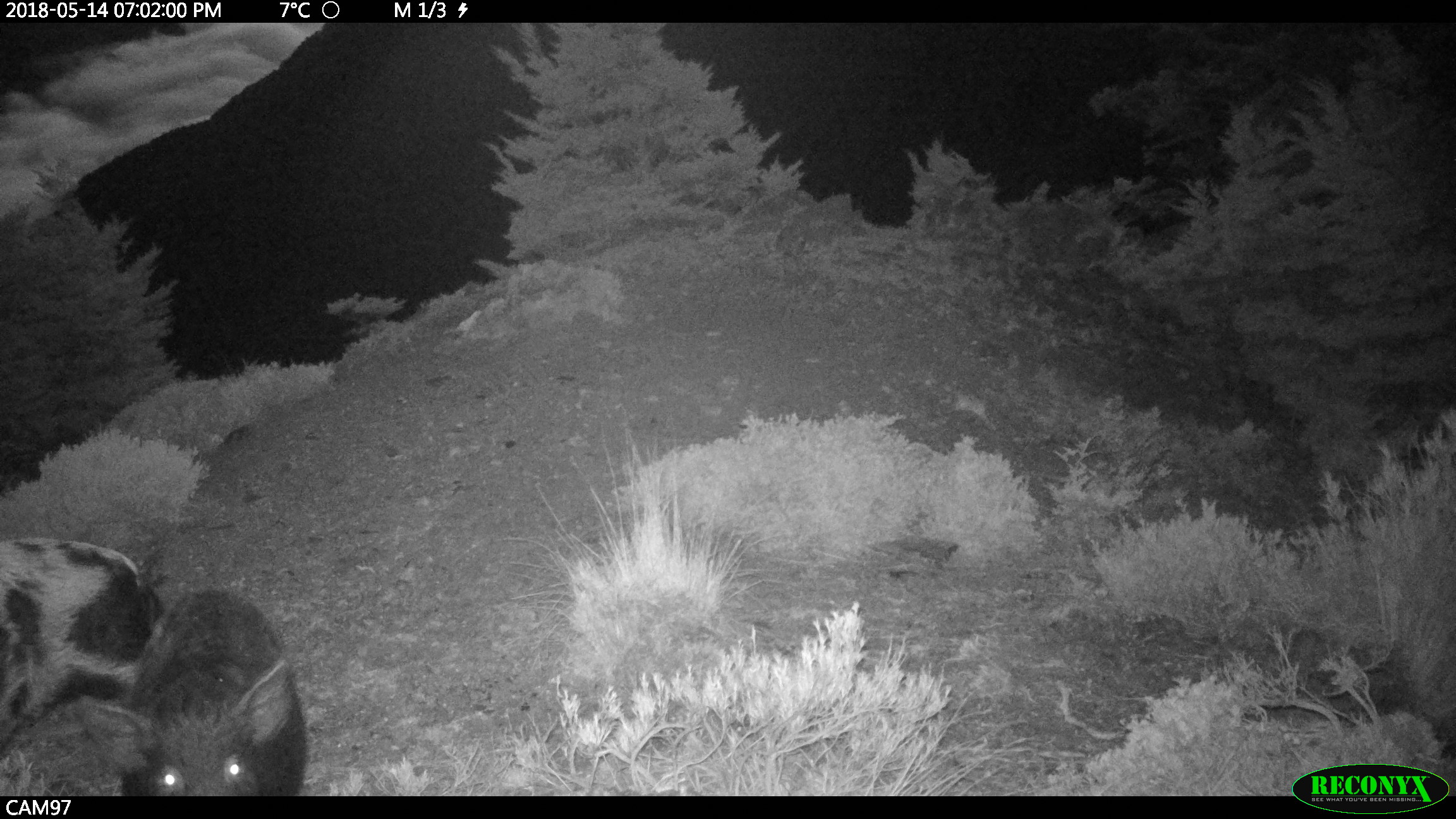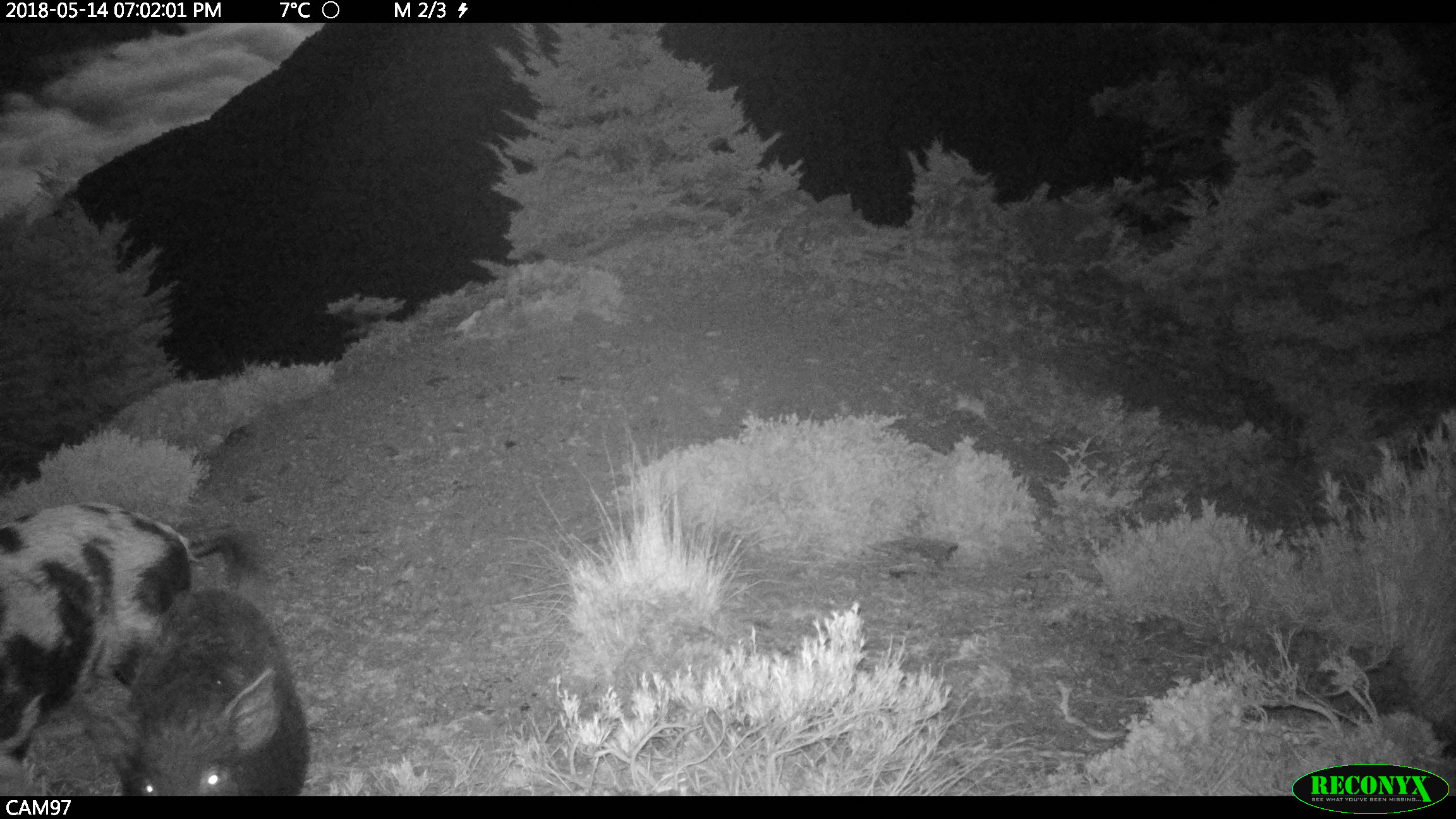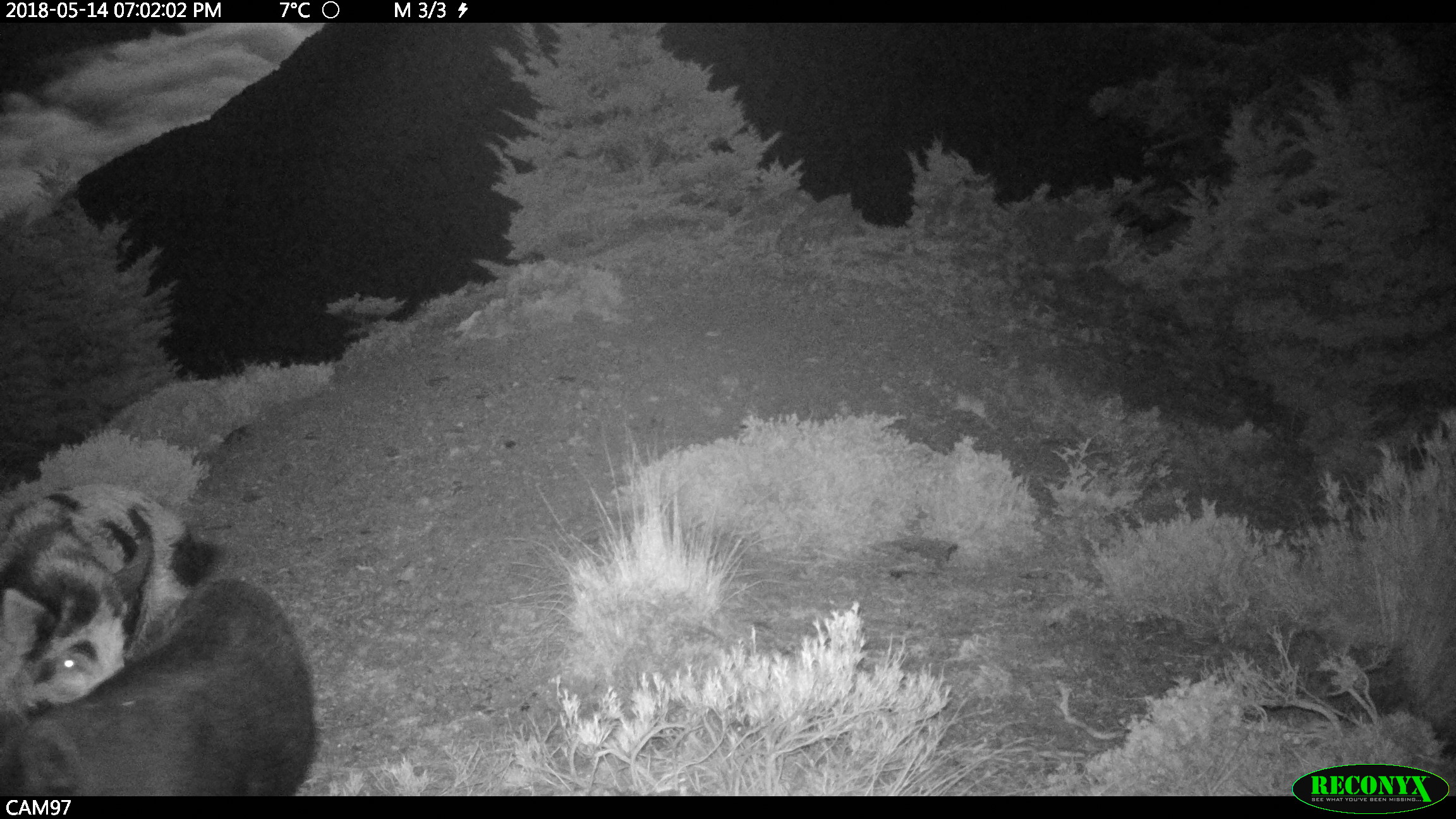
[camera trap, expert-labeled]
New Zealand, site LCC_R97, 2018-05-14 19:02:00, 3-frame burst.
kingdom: Animalia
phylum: Chordata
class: Mammalia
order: Artiodactyla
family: Suidae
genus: Sus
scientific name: Sus scrofa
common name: pig